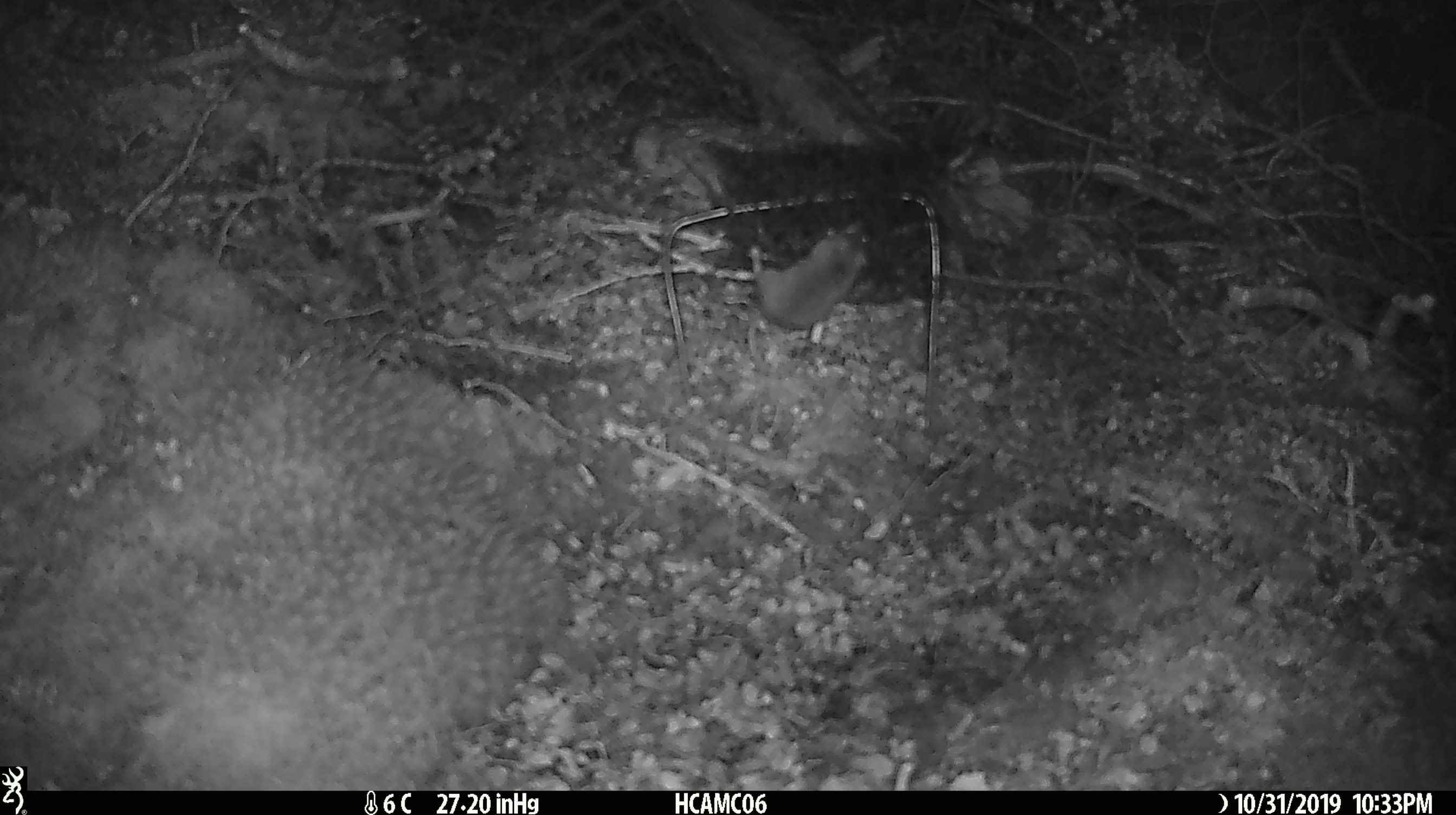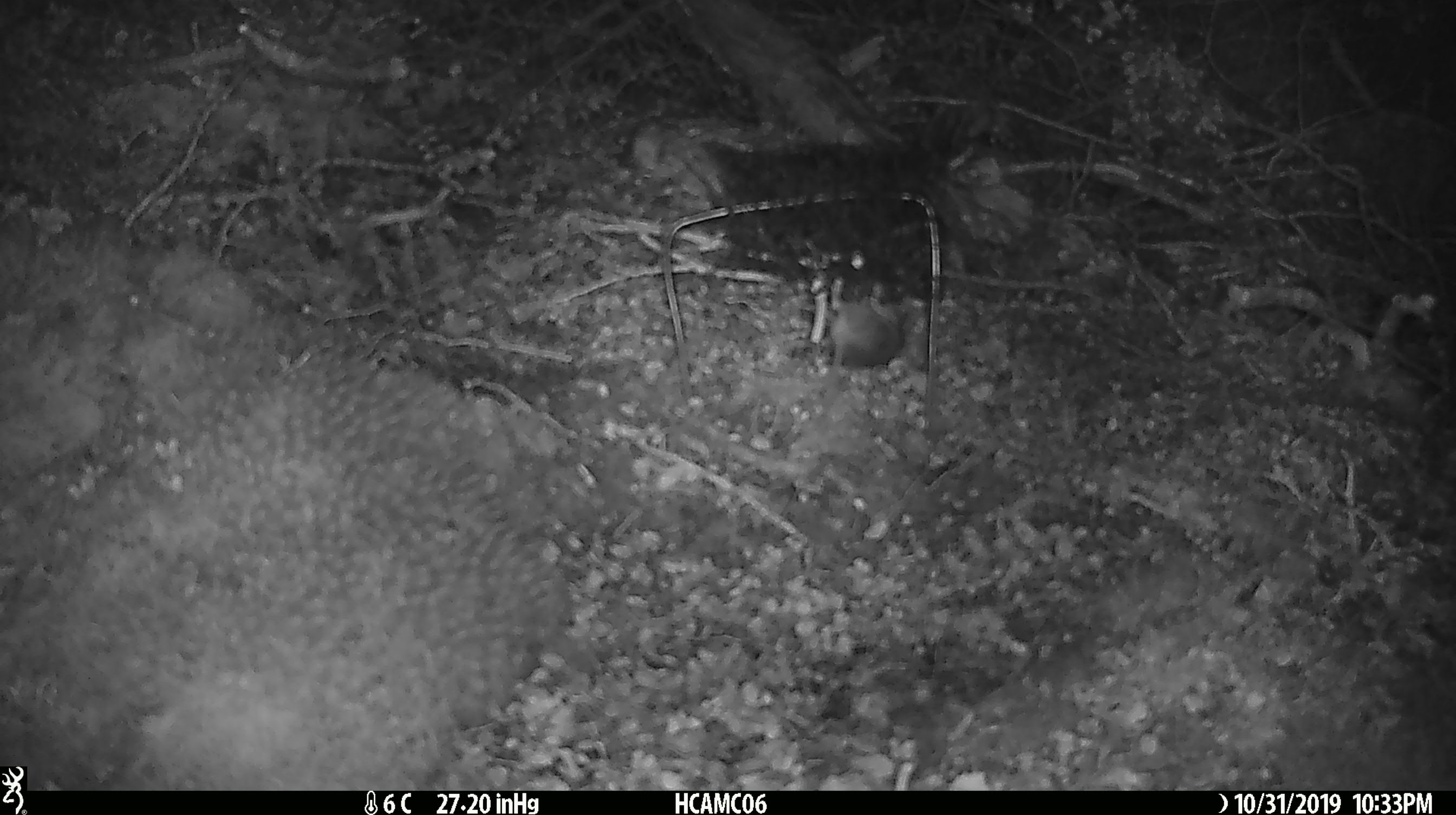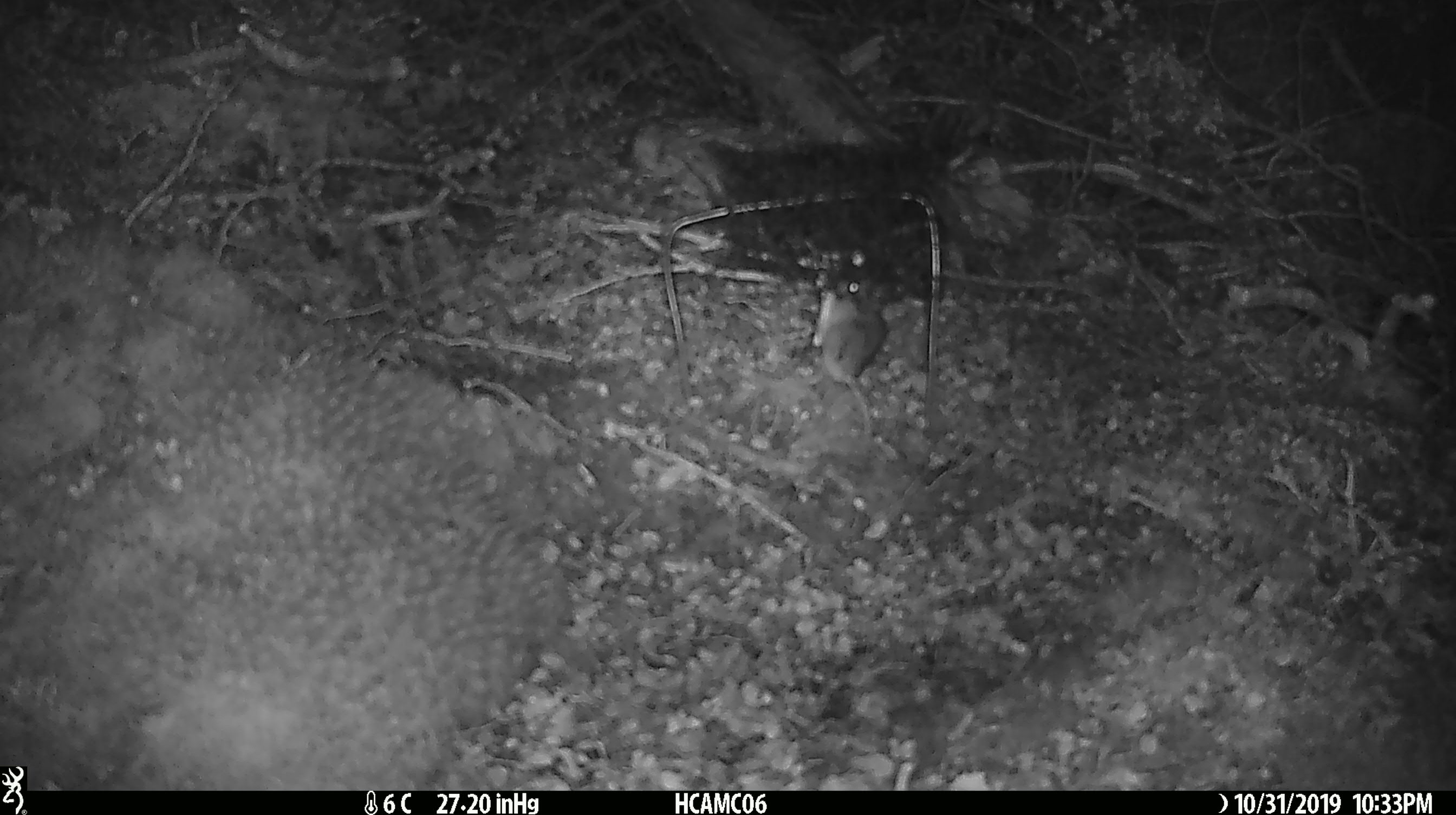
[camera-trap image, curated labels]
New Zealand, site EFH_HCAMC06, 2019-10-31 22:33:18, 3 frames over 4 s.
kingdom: Animalia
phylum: Chordata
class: Mammalia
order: Rodentia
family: Muridae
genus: Mus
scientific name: Mus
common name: mouse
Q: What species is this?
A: Mouse (Mus).